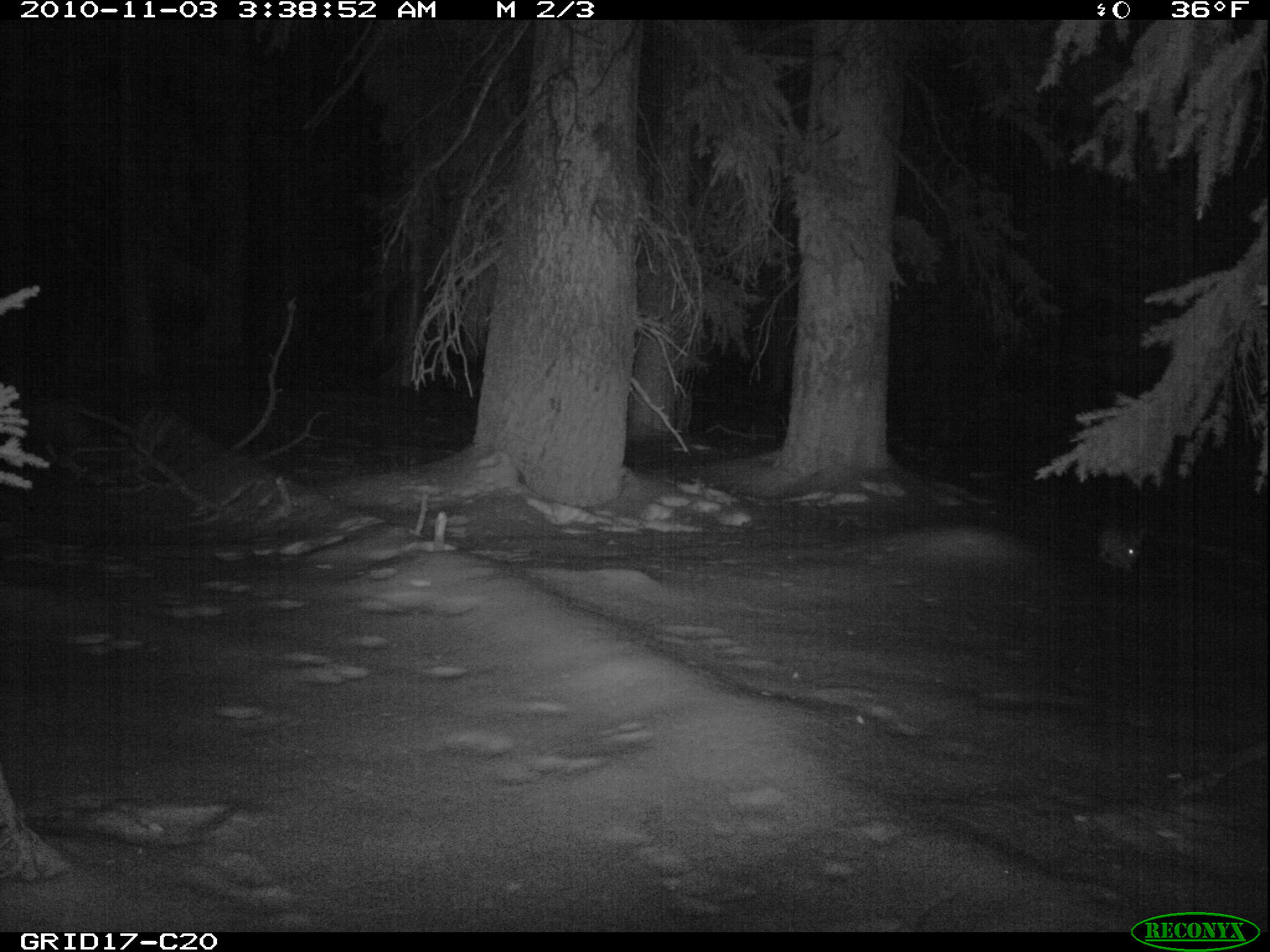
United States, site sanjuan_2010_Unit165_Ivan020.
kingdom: Animalia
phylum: Chordata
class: Mammalia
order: Lagomorpha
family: Leporidae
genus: Lepus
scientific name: Lepus americanus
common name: snowshoe hare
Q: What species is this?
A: Lepus americanus (snowshoe hare).